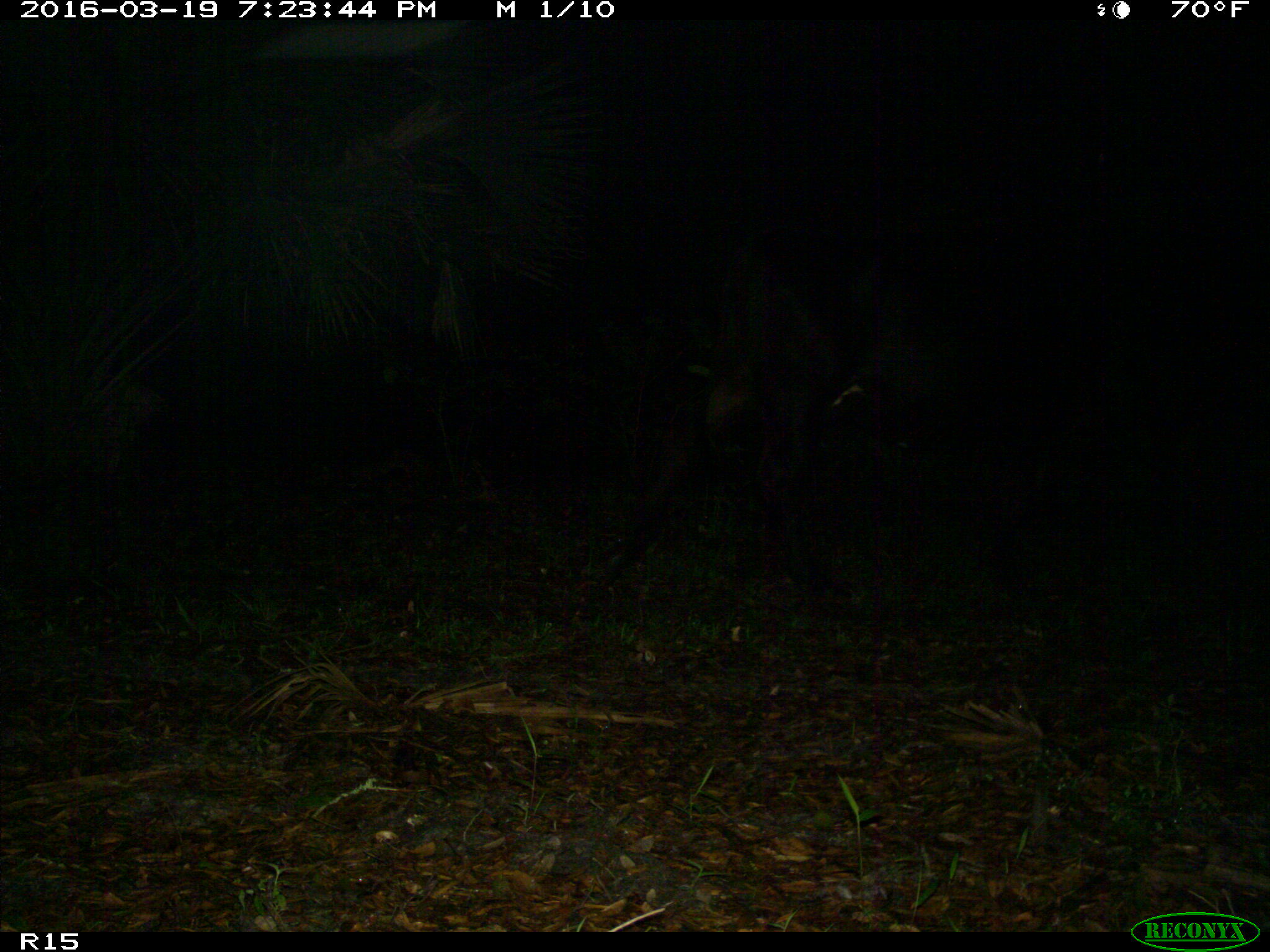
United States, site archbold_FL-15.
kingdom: Animalia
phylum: Chordata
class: Mammalia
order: Artiodactyla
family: Bovidae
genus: Bos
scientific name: Bos taurus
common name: domestic cow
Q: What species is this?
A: Bos taurus (domestic cow).